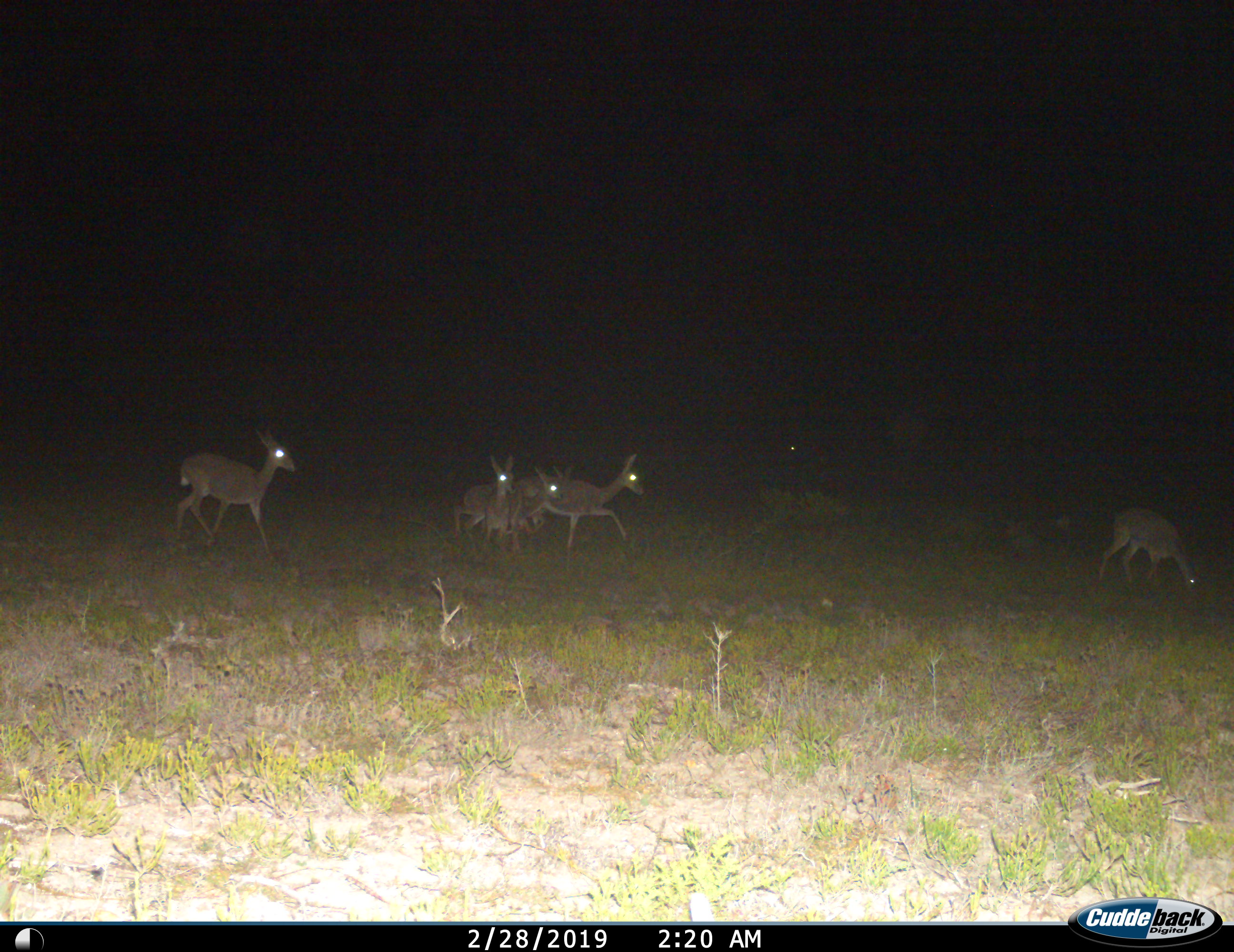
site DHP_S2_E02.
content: unidentified animal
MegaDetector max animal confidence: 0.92